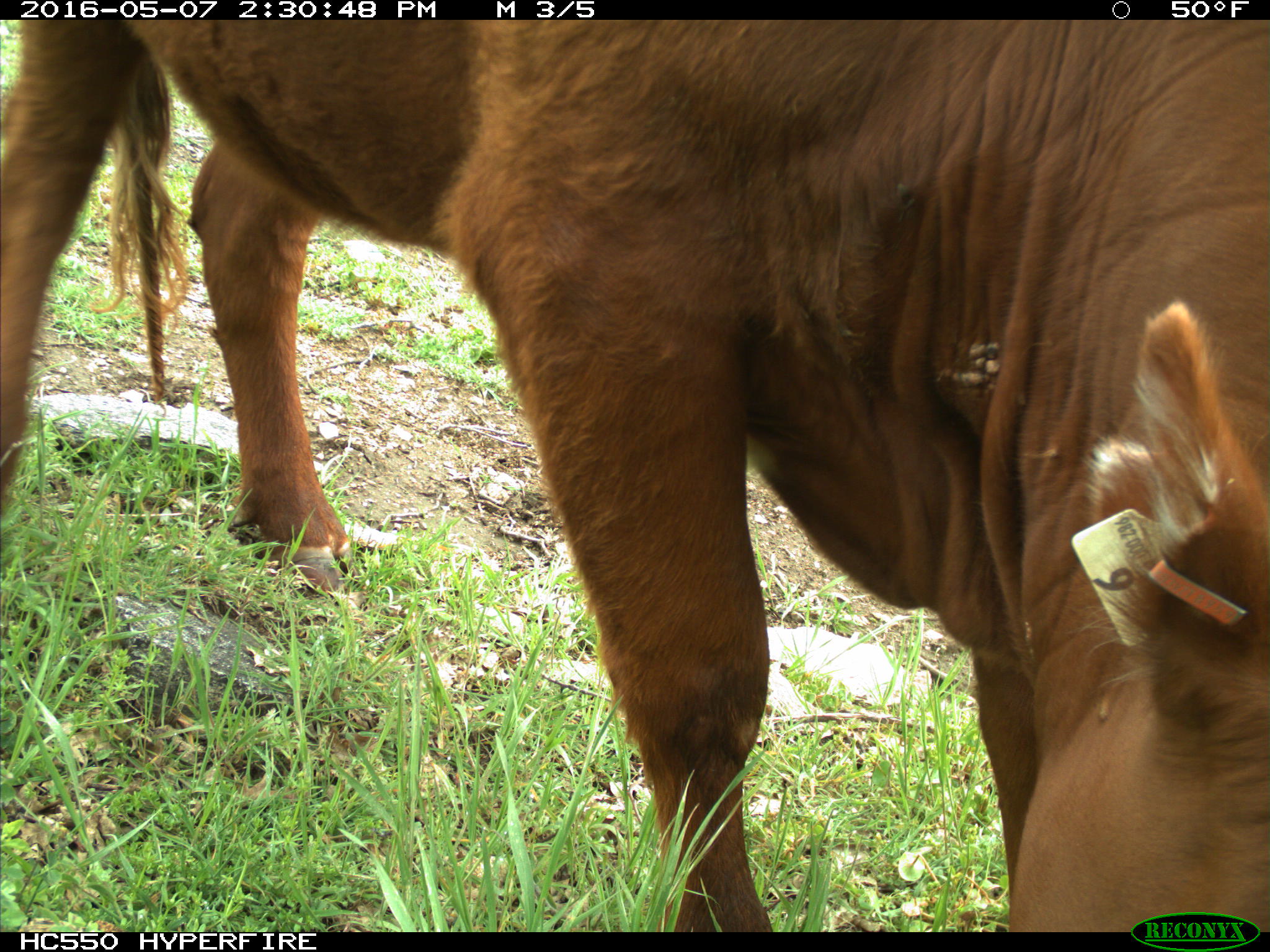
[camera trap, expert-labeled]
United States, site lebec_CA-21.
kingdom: Animalia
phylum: Chordata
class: Mammalia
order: Artiodactyla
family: Bovidae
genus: Bos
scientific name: Bos taurus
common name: domestic cow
Bos taurus (domestic cow).